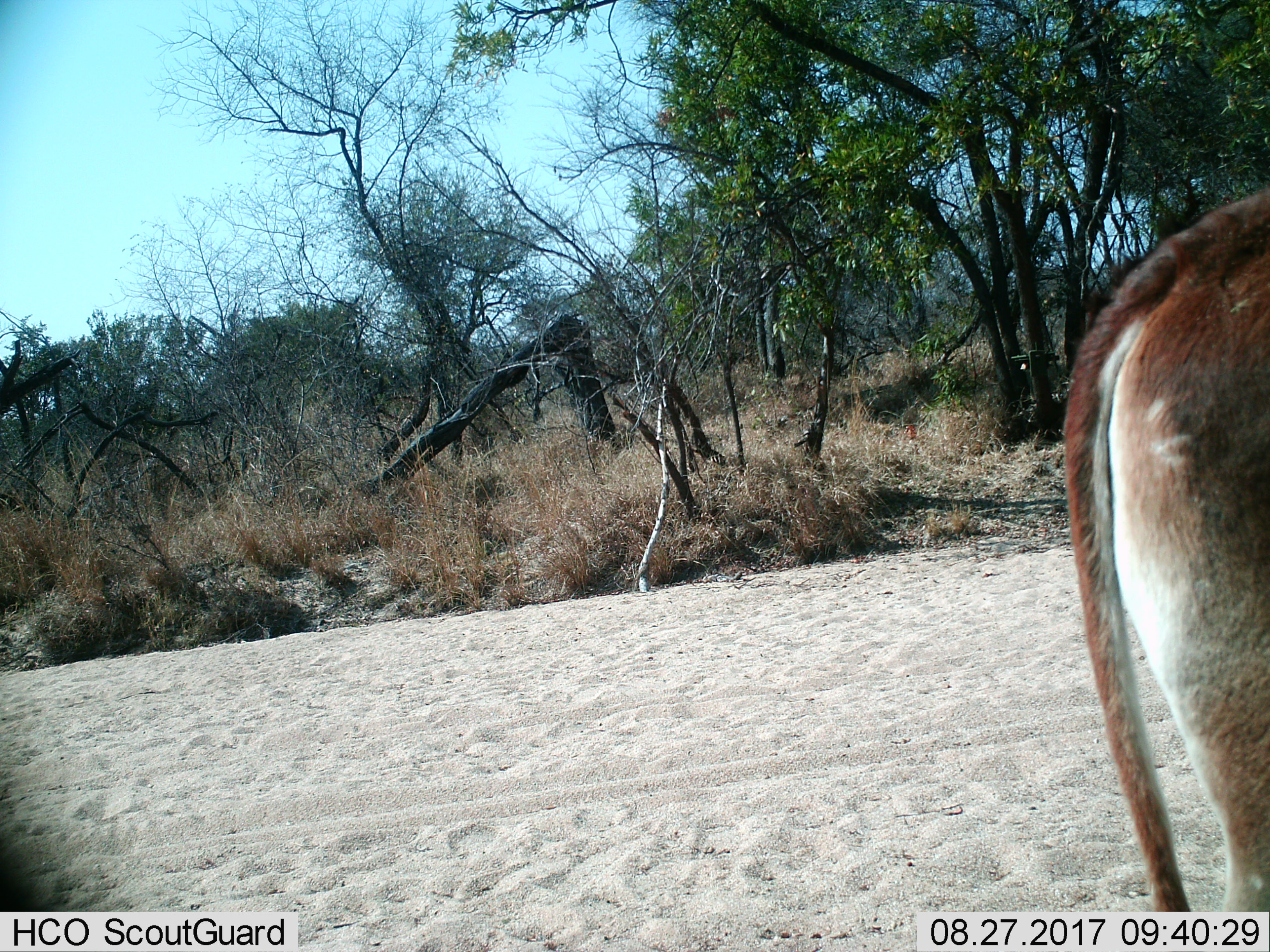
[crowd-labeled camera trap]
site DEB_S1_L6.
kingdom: Animalia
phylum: Chordata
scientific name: Vertebrata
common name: domestic animal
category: domesticanimal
Domesticanimal (domestic animal) (Vertebrata), count 1. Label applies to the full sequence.